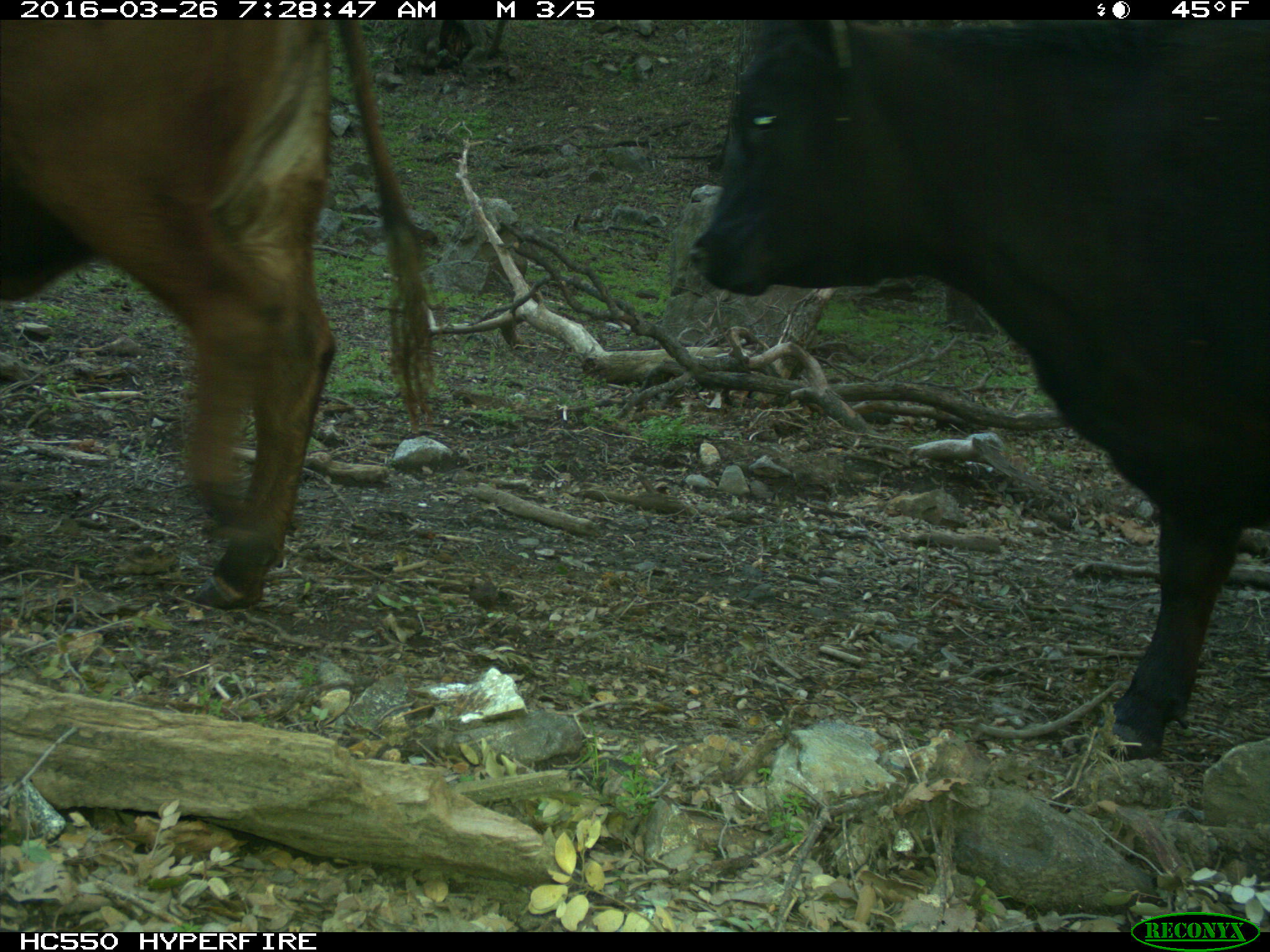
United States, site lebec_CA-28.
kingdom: Animalia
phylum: Chordata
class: Mammalia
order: Artiodactyla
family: Bovidae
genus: Bos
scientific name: Bos taurus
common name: domestic cow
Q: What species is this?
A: Bos taurus (domestic cow).